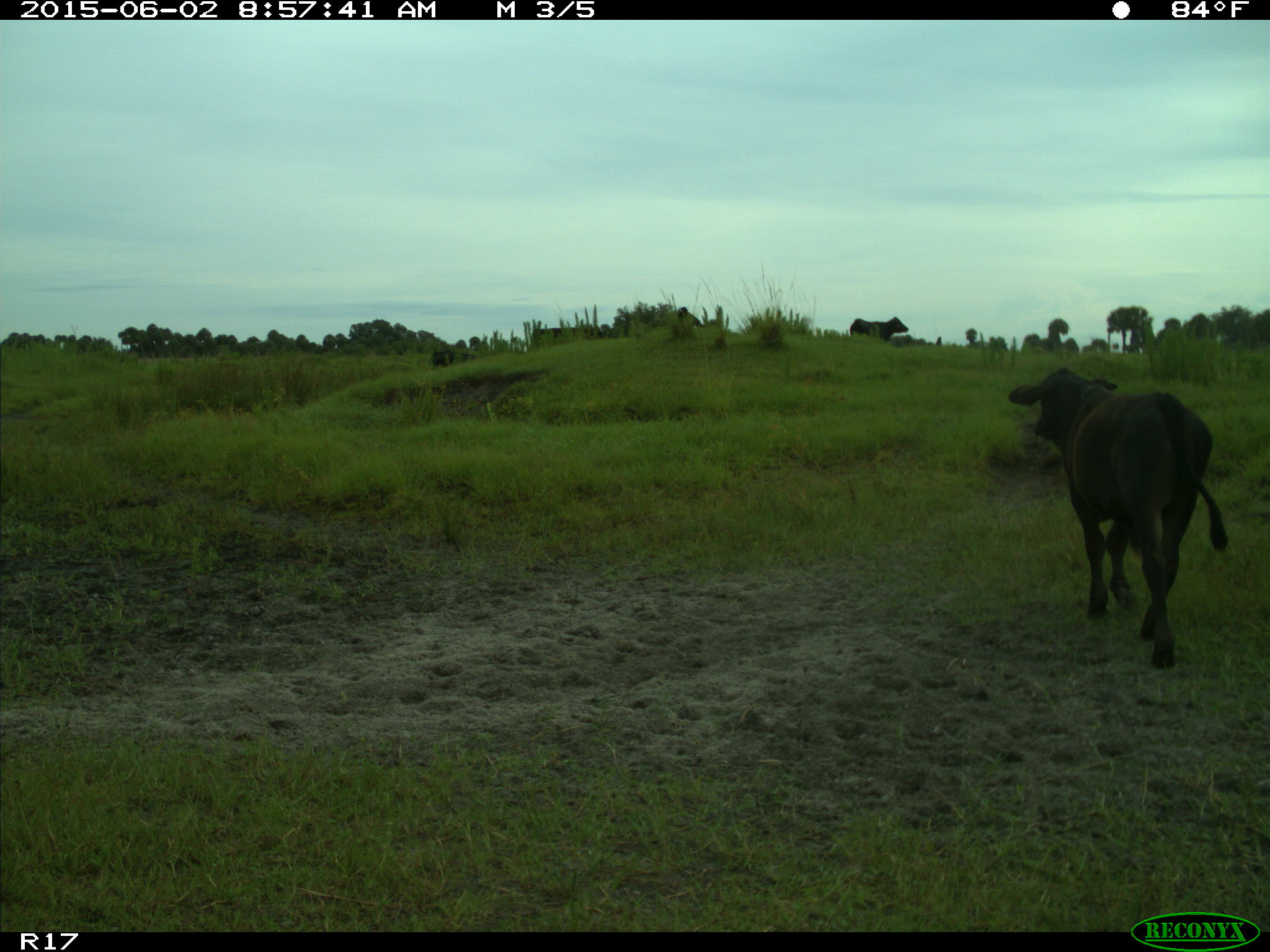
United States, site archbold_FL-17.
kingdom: Animalia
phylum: Chordata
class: Mammalia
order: Artiodactyla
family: Bovidae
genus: Bos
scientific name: Bos taurus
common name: domestic cow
Bos taurus (domestic cow).